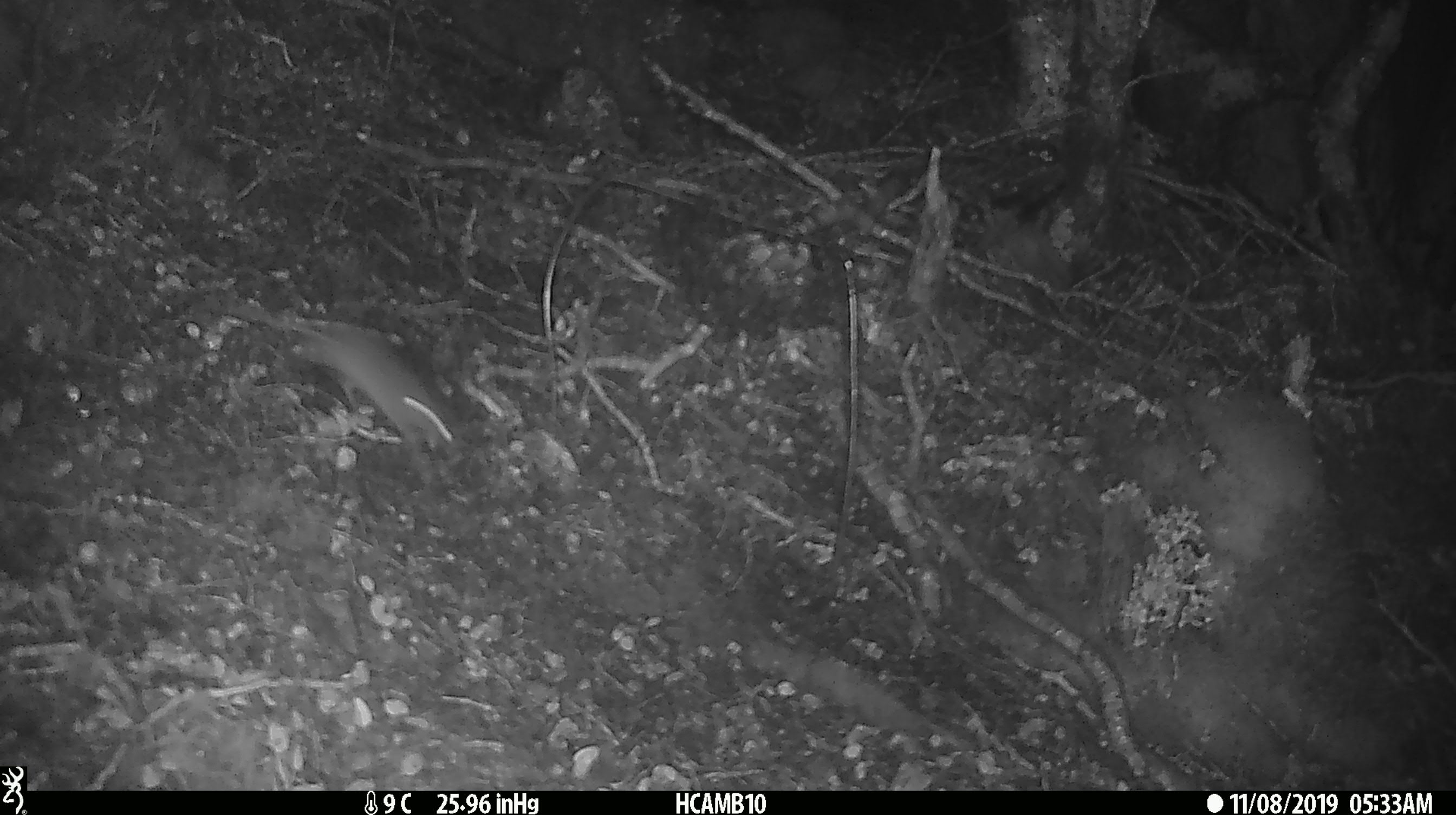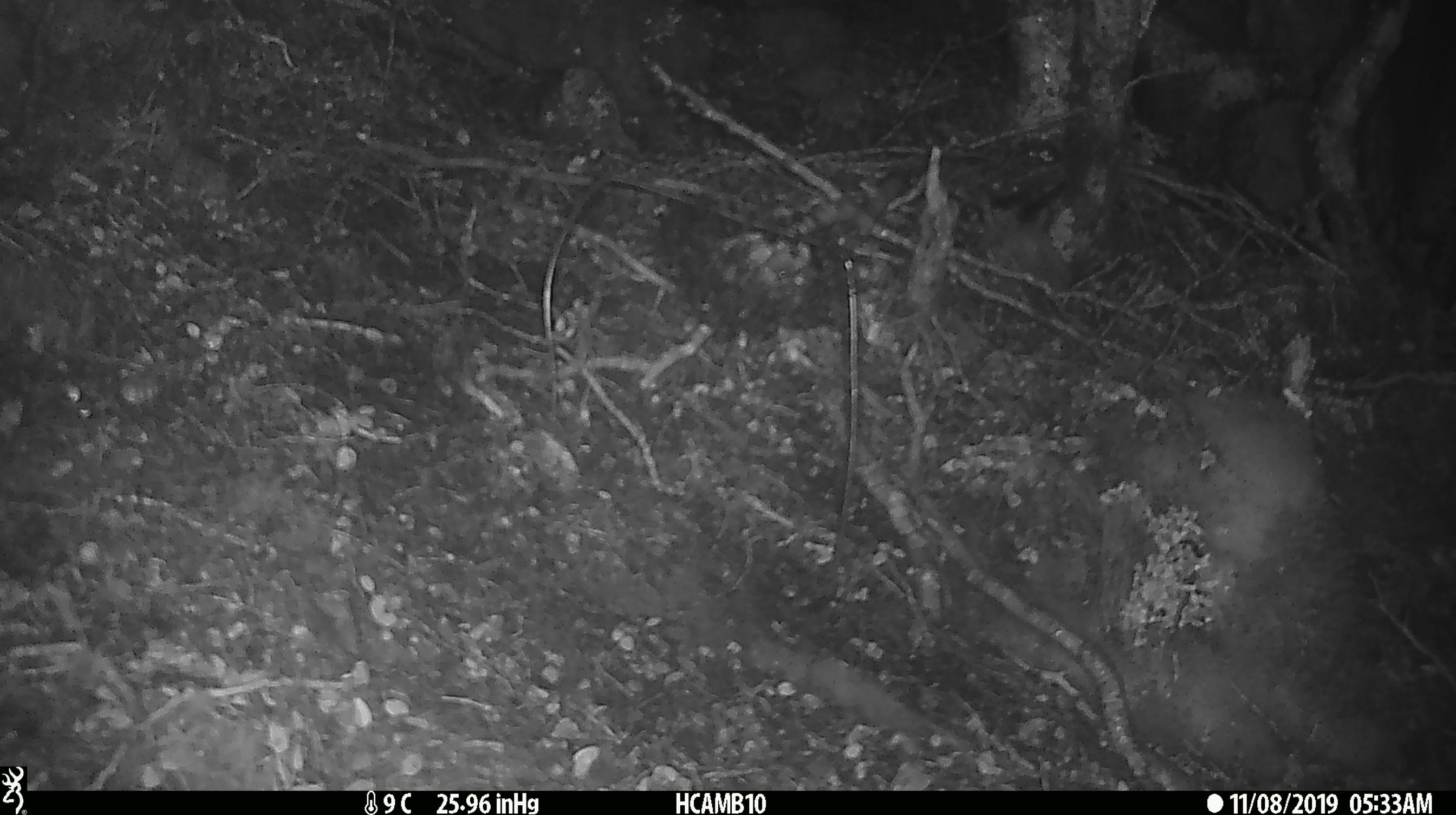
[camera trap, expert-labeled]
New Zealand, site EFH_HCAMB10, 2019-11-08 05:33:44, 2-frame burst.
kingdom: Animalia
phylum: Chordata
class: Mammalia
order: Rodentia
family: Muridae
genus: Mus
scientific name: Mus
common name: mouse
Mouse (Mus).